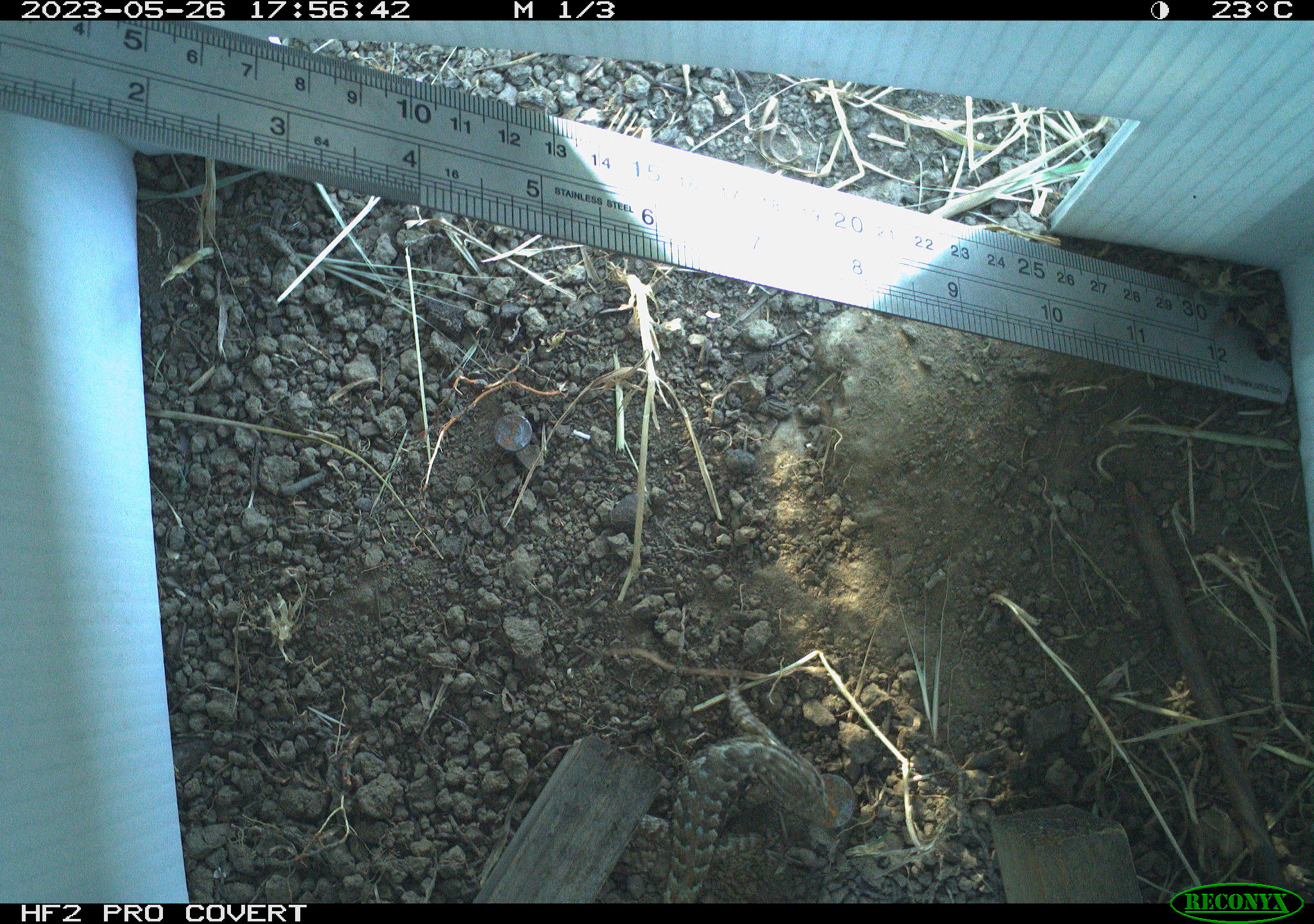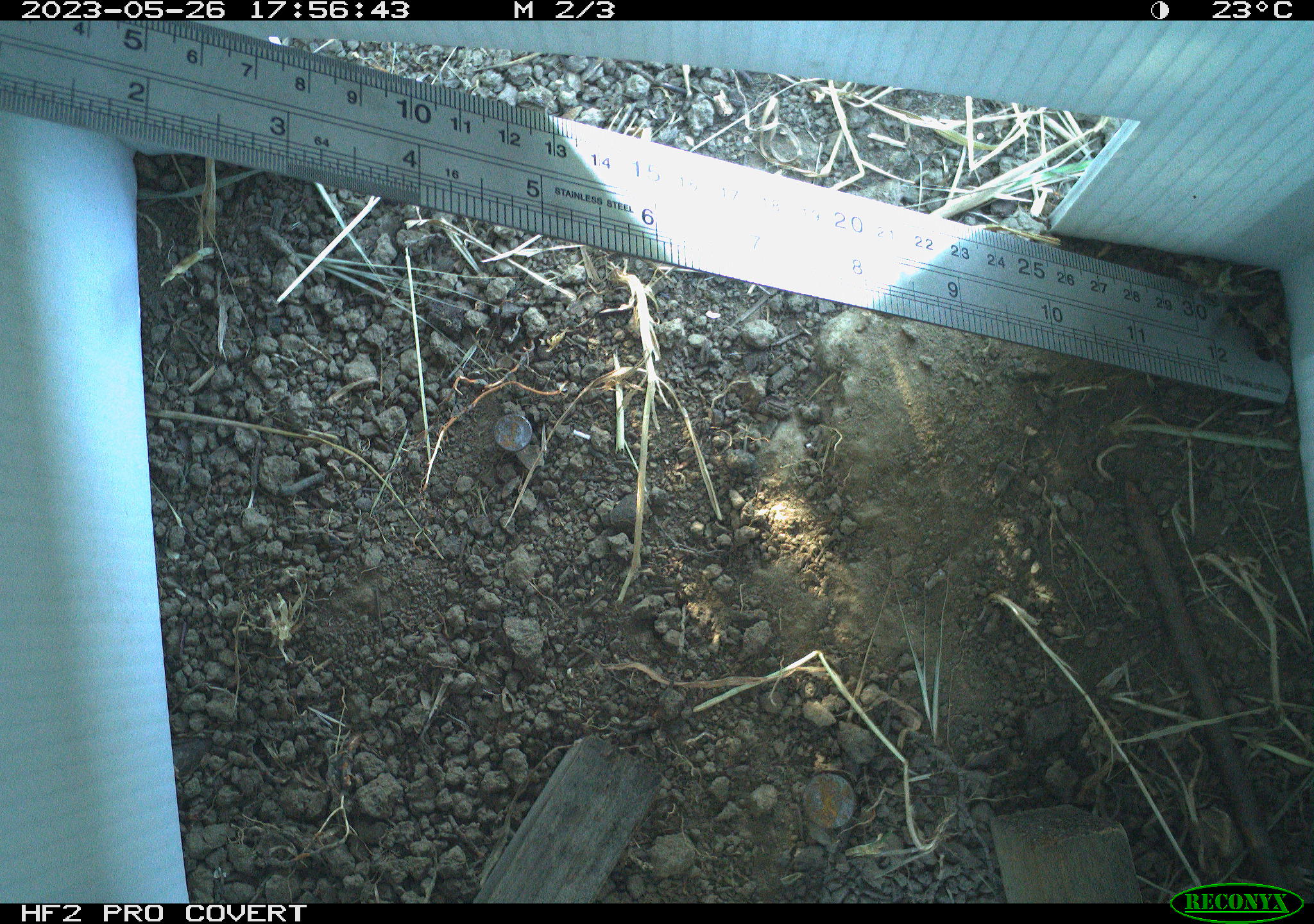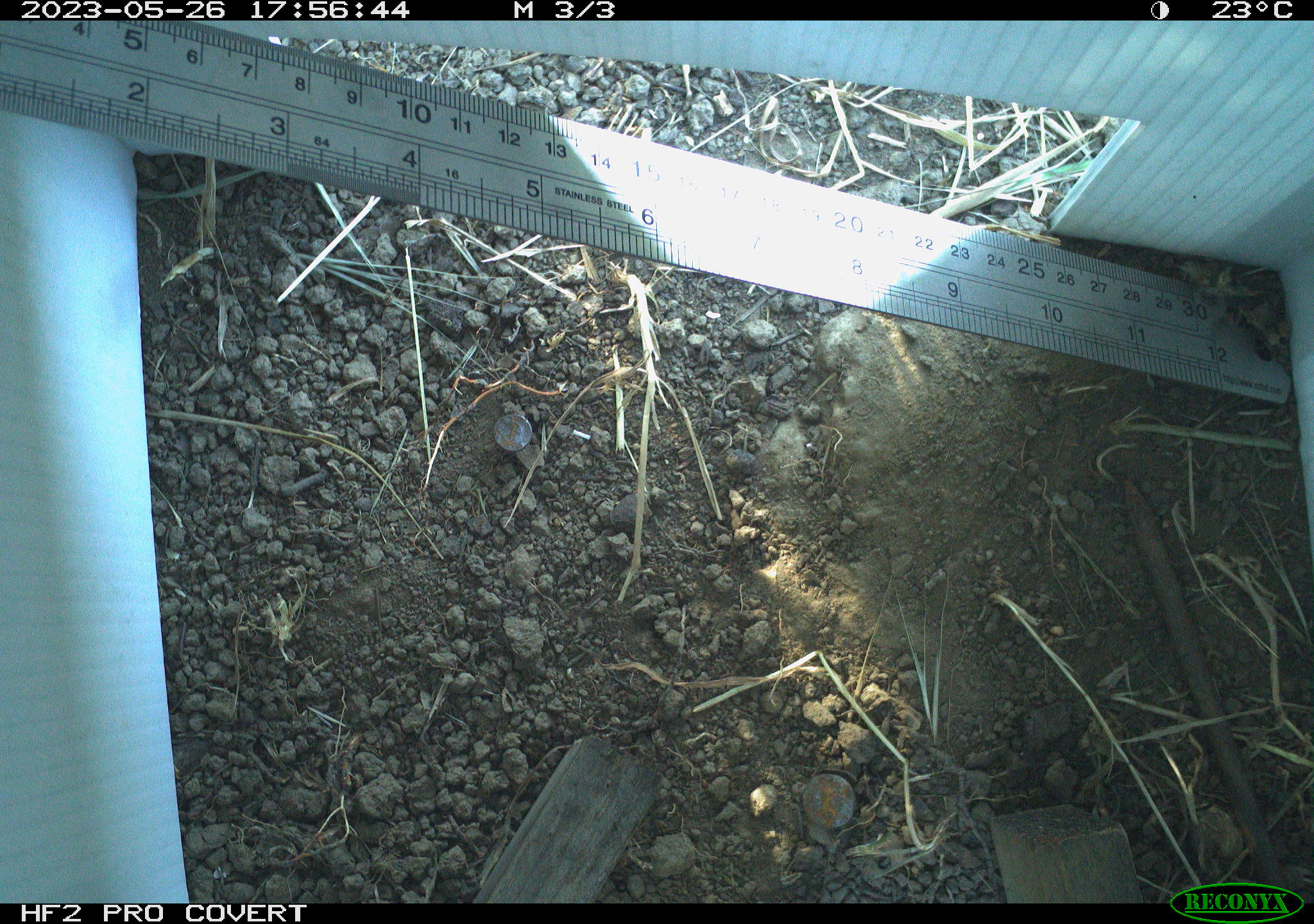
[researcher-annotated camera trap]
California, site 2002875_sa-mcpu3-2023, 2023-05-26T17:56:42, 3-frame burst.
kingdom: Animalia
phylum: Chordata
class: Reptilia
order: Squamata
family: Phrynosomatidae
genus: Sceloporus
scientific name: Sceloporus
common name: spiny lizards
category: sceloporus species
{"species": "sceloporus species (spiny lizards) (Sceloporus)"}